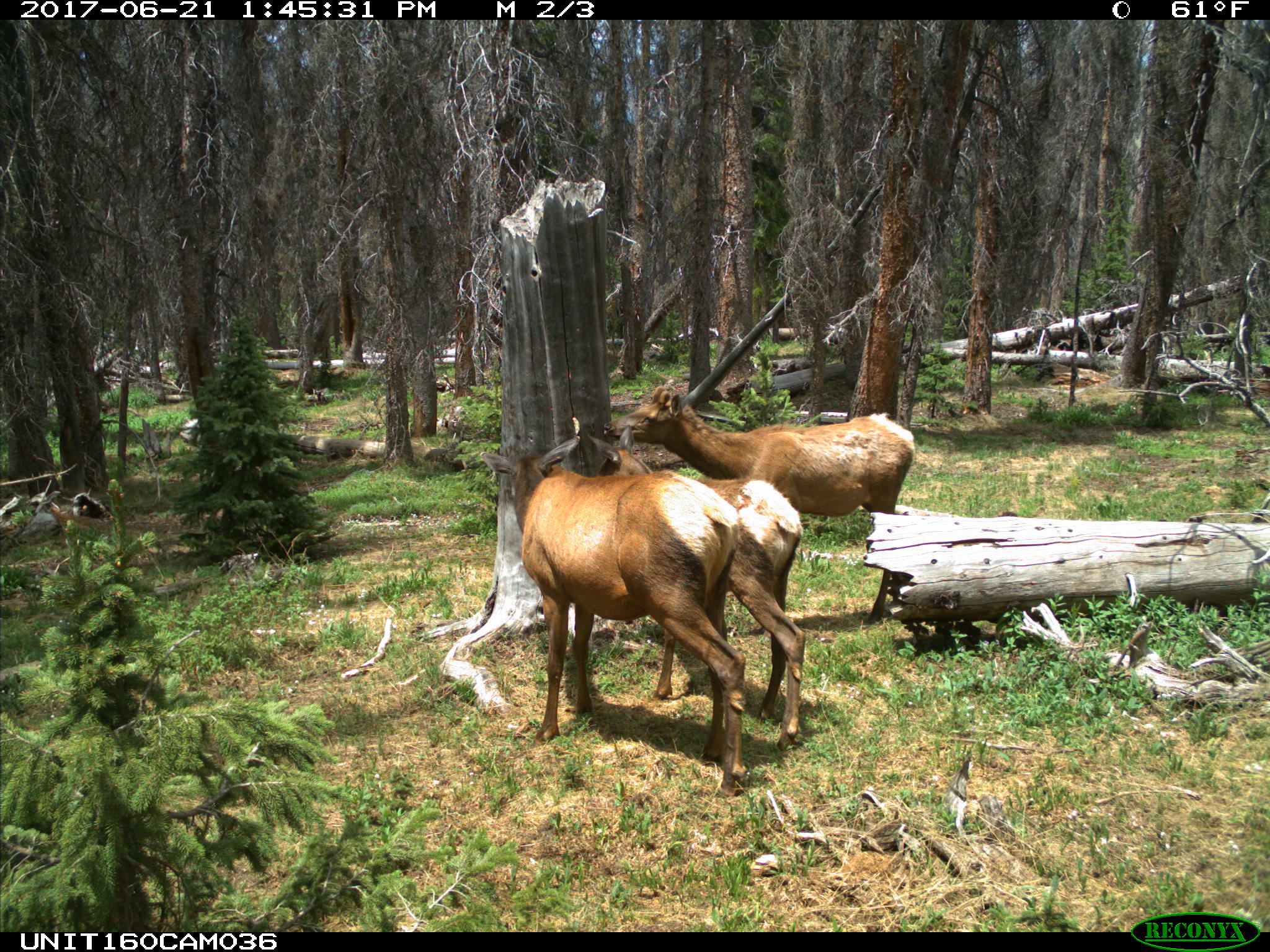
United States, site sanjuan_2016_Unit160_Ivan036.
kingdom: Animalia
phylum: Chordata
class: Mammalia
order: Artiodactyla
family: Cervidae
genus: Cervus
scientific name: Cervus elaphus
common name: red deer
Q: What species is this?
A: Cervus elaphus (red deer).